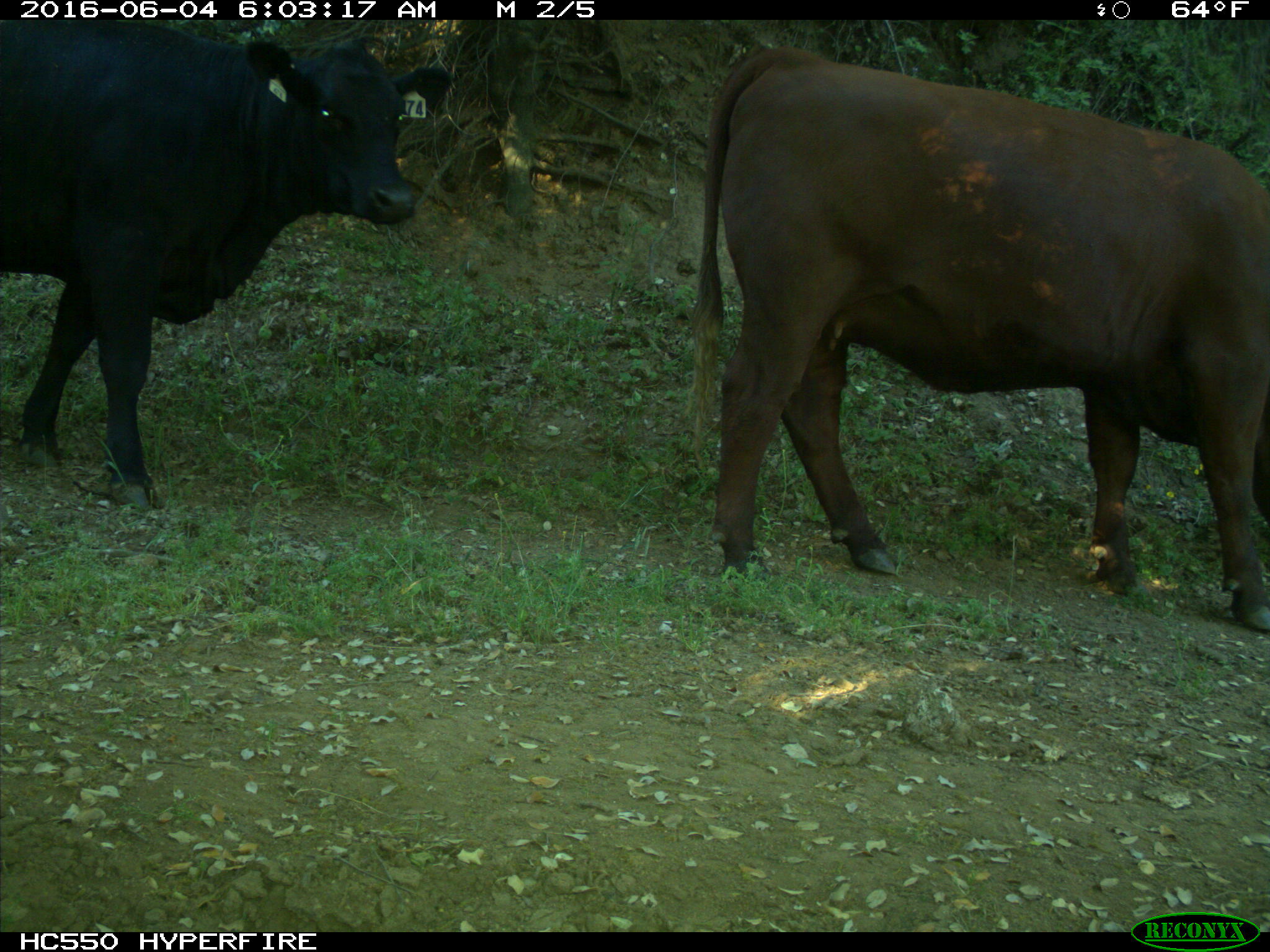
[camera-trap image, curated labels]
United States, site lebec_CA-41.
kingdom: Animalia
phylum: Chordata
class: Mammalia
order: Artiodactyla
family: Bovidae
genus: Bos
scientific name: Bos taurus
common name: domestic cow